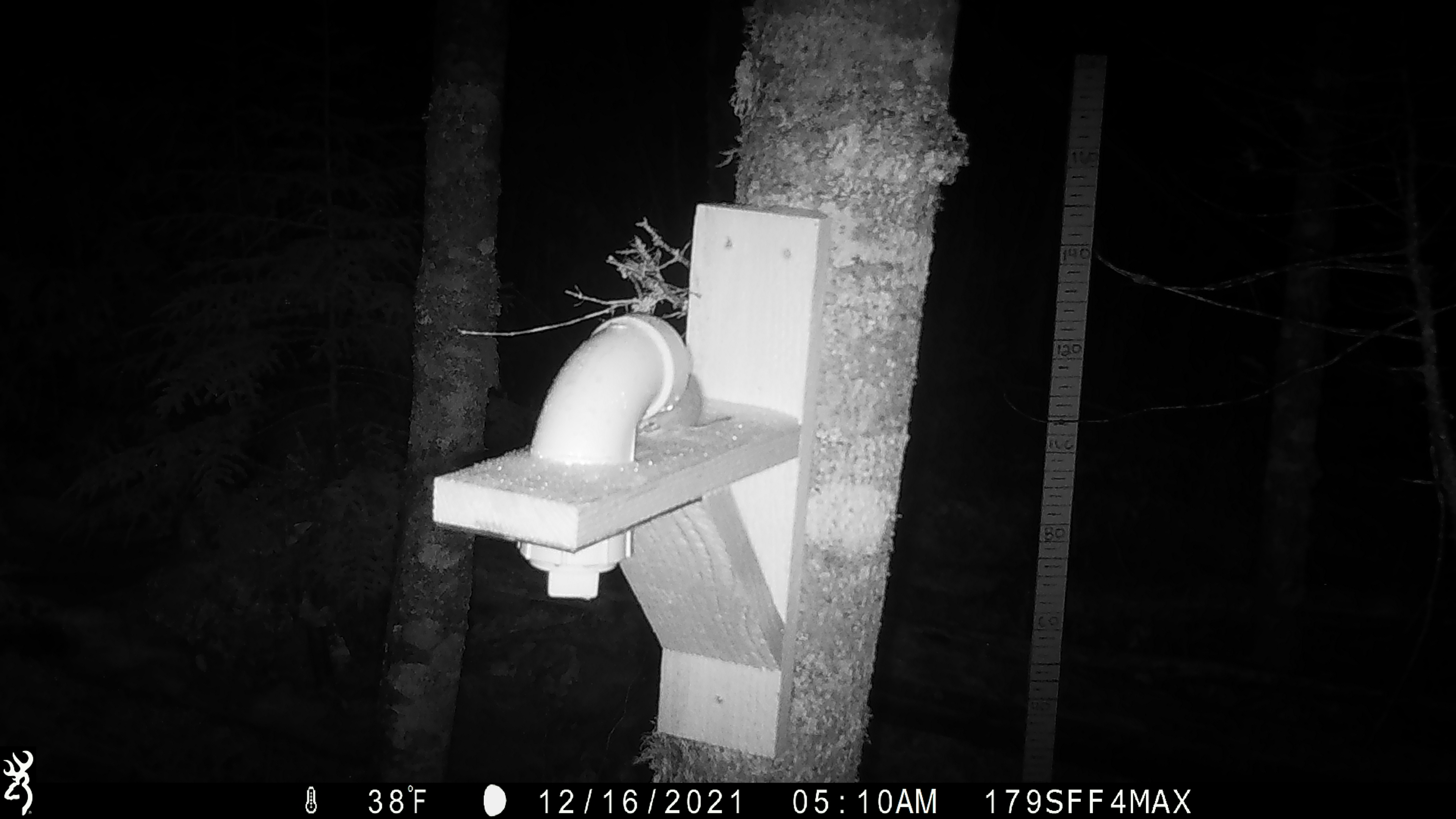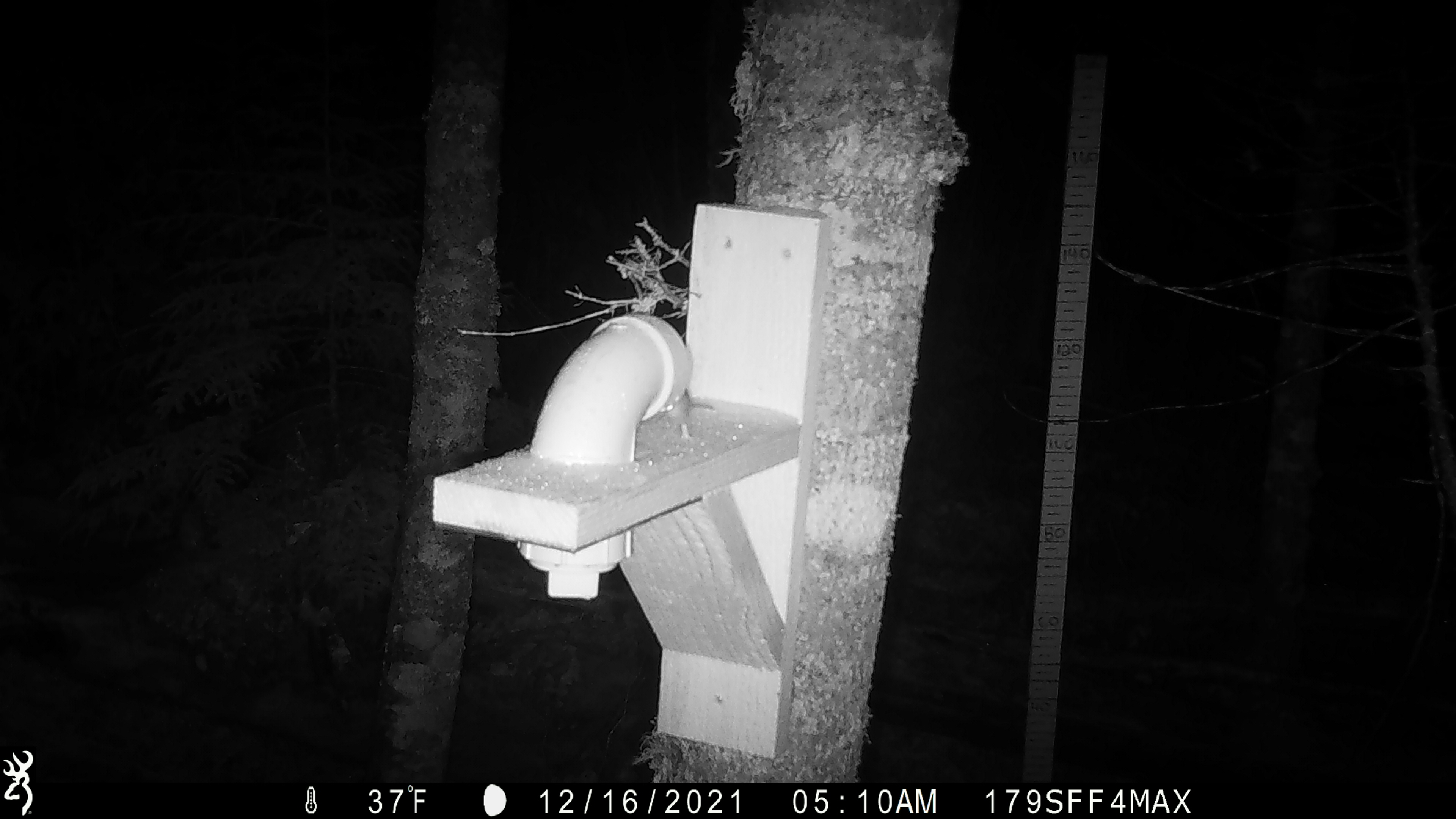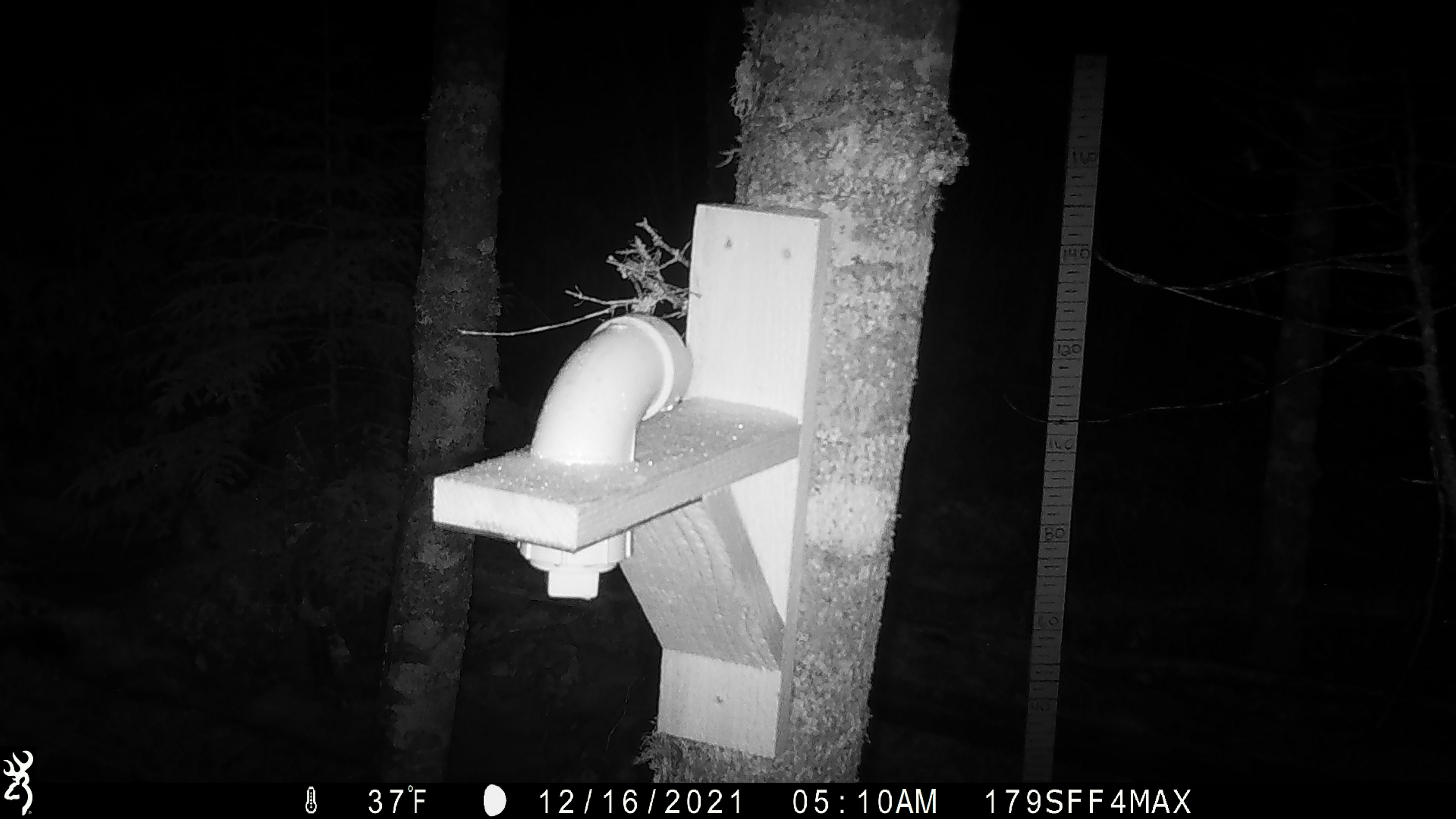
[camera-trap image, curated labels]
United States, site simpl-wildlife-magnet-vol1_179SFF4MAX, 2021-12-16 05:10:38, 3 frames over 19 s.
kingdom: Animalia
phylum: Chordata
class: Mammalia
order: Rodentia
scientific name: Rodentia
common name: mouse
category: mouse sp.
Mouse sp. (mouse) (Rodentia).